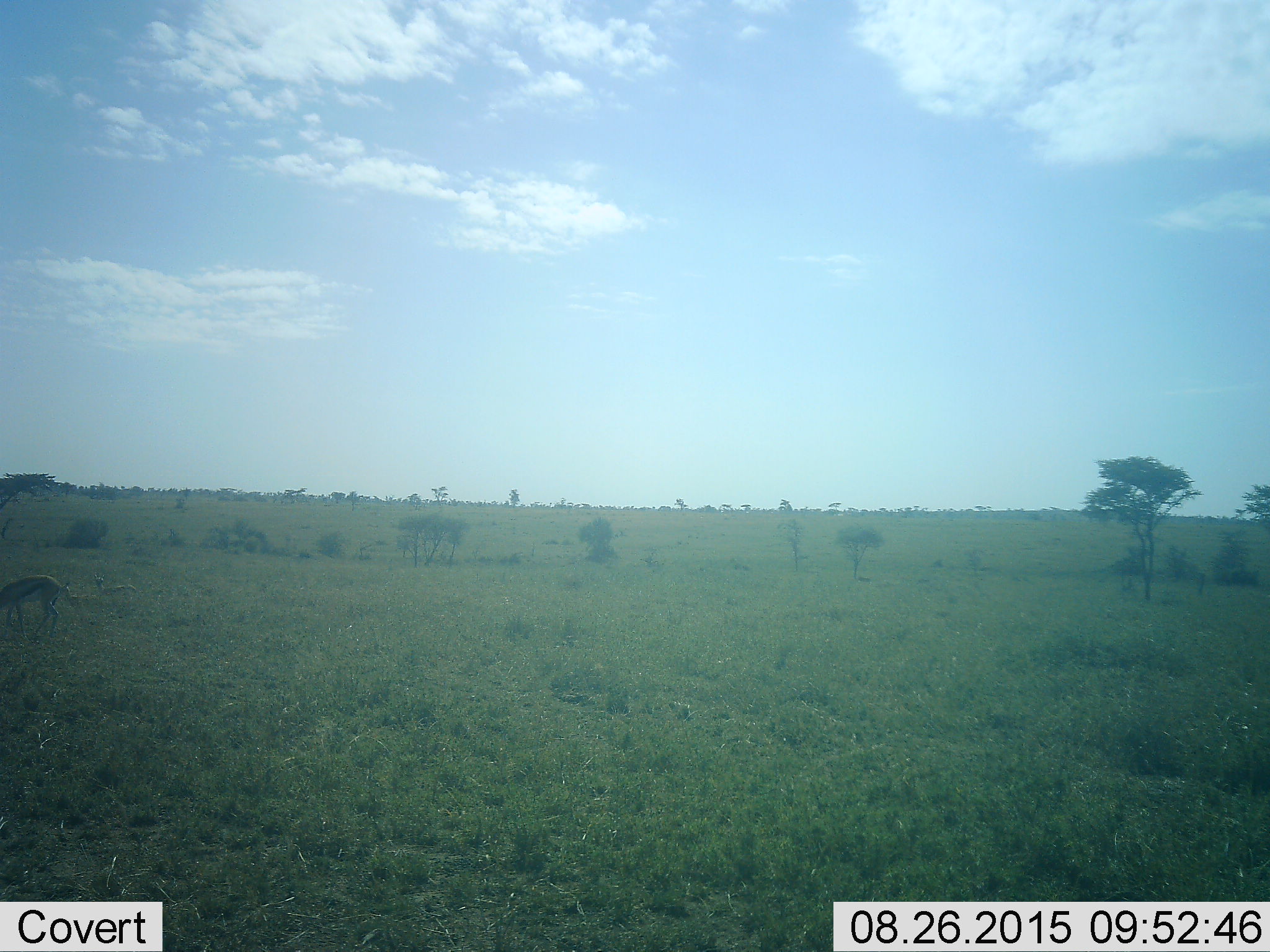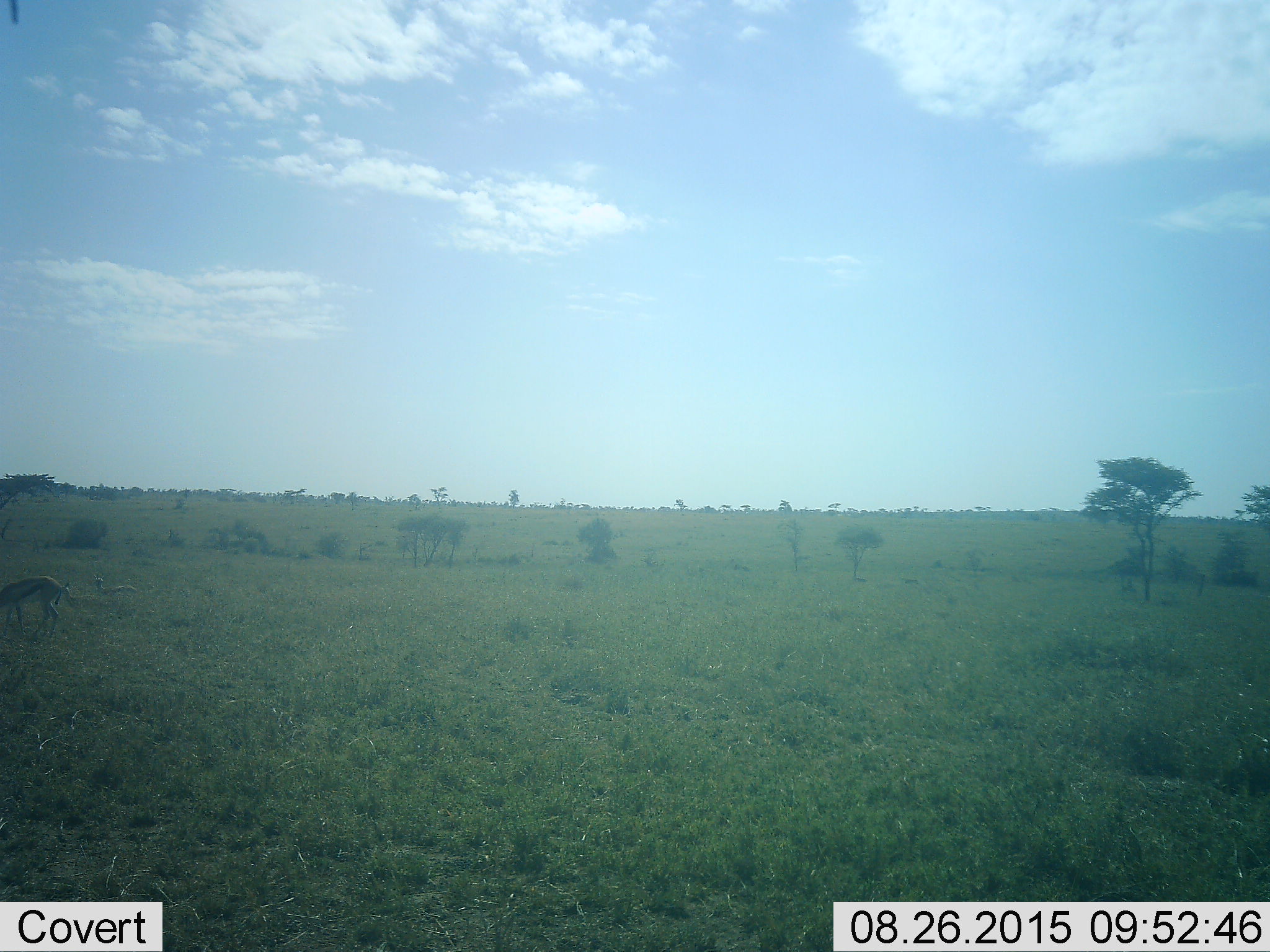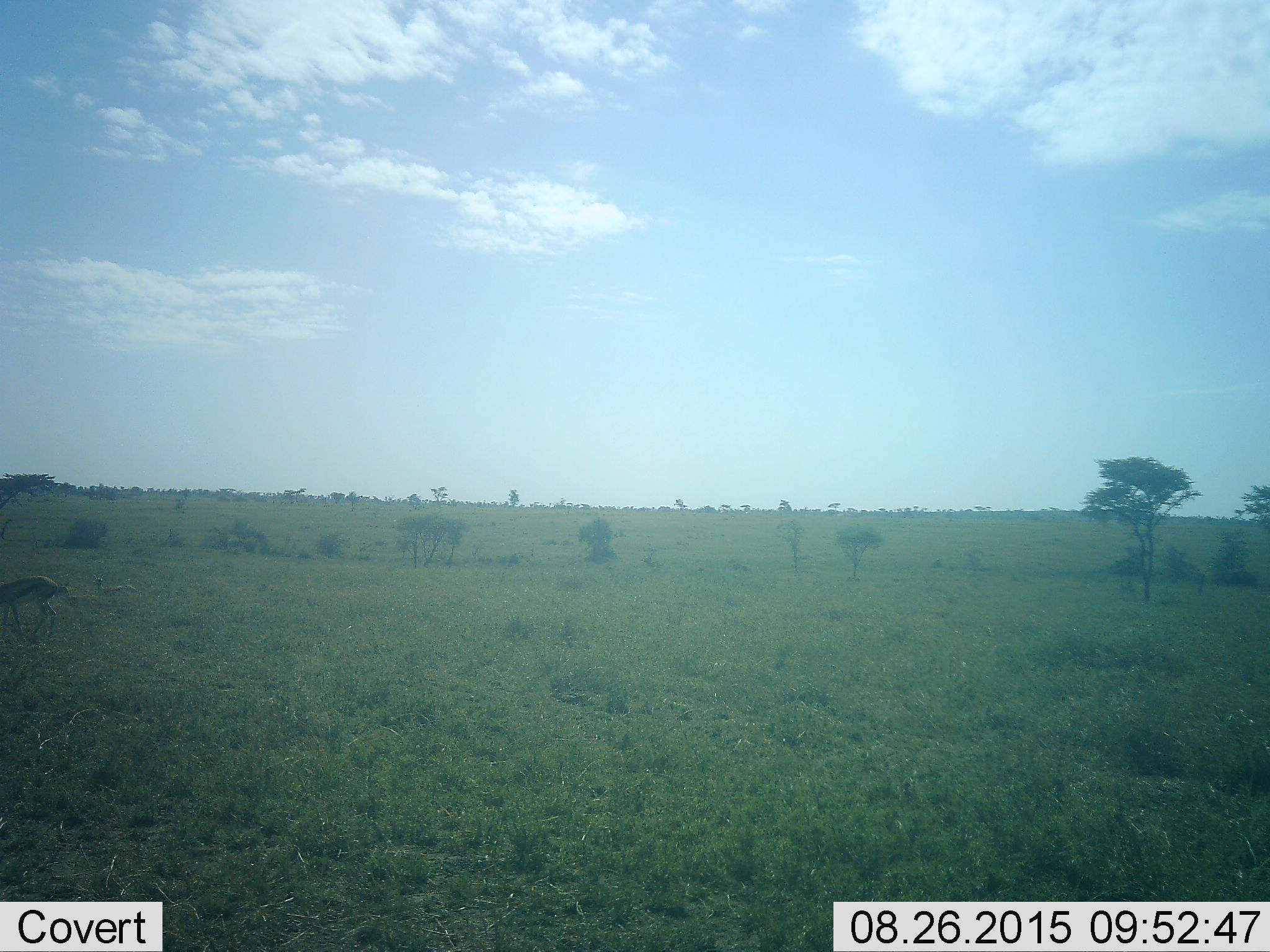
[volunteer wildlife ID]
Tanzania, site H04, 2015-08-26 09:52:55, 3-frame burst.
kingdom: Animalia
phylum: Chordata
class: Mammalia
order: Artiodactyla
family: Bovidae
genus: Eudorcas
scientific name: Eudorcas thomsonii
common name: thomson's gazelle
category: gazellethomsons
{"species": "gazellethomsons (thomson's gazelle) (Eudorcas thomsonii)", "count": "1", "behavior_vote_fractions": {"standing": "60%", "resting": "20%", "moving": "0%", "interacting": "0%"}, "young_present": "0%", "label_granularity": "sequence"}